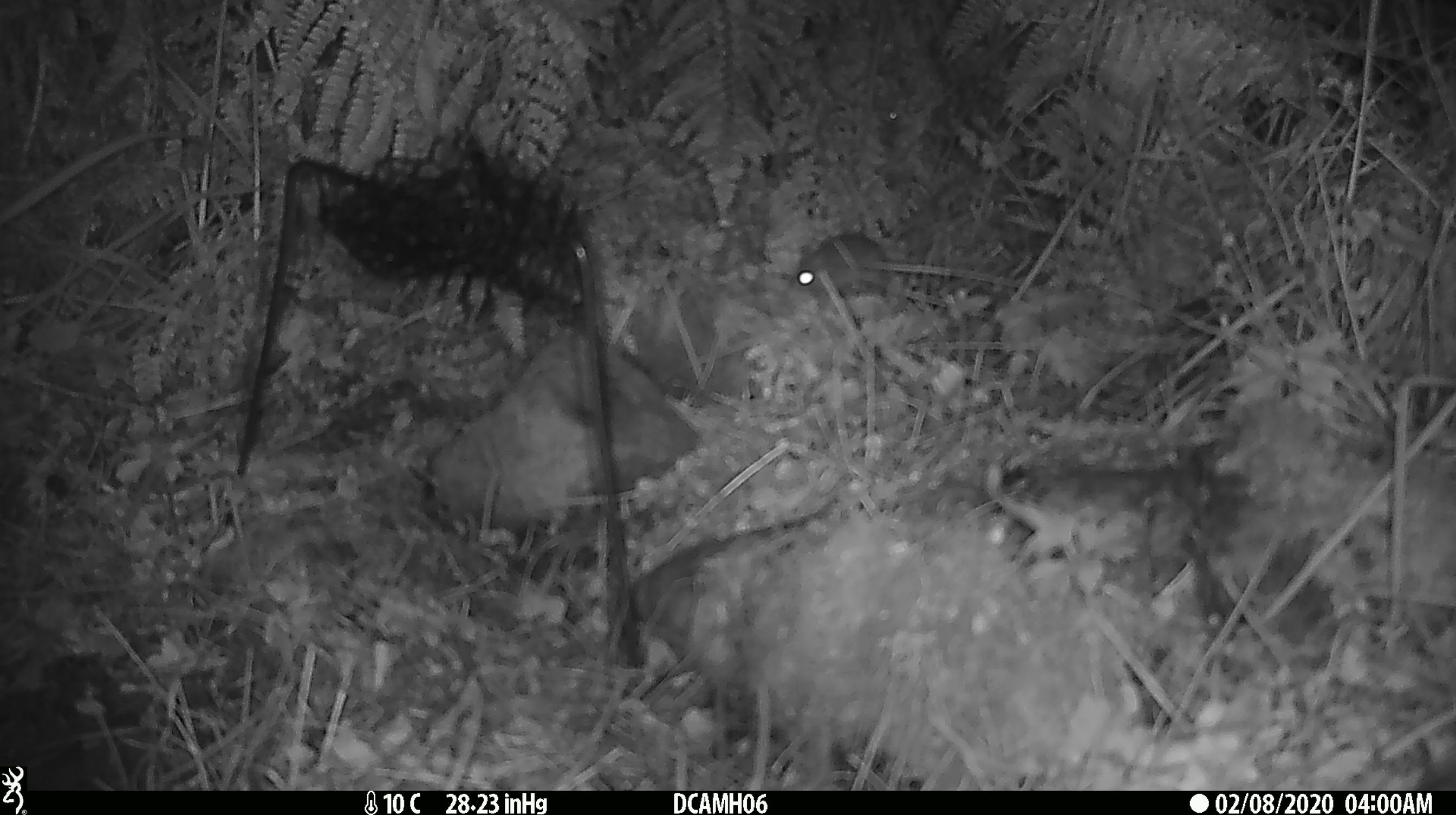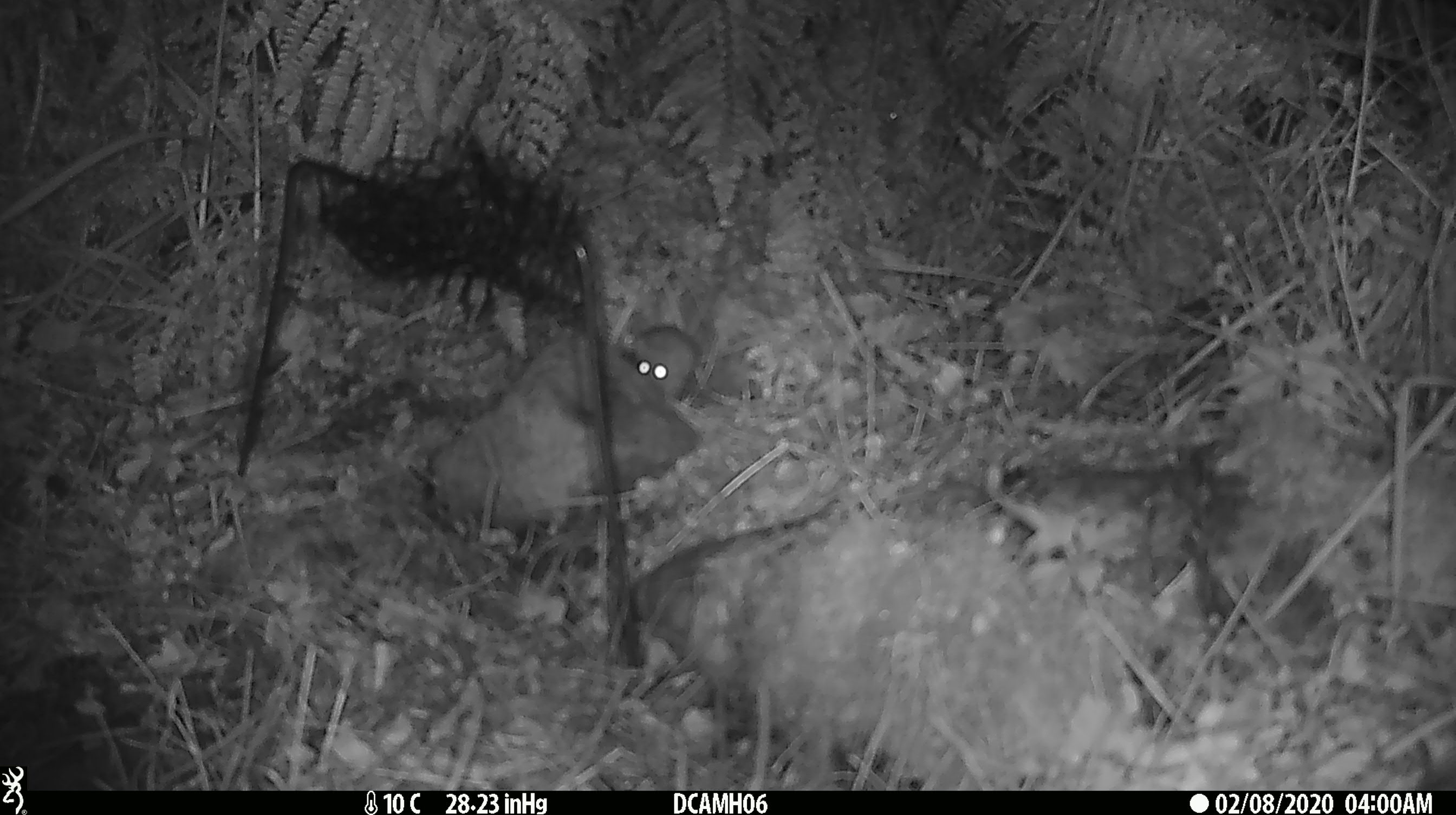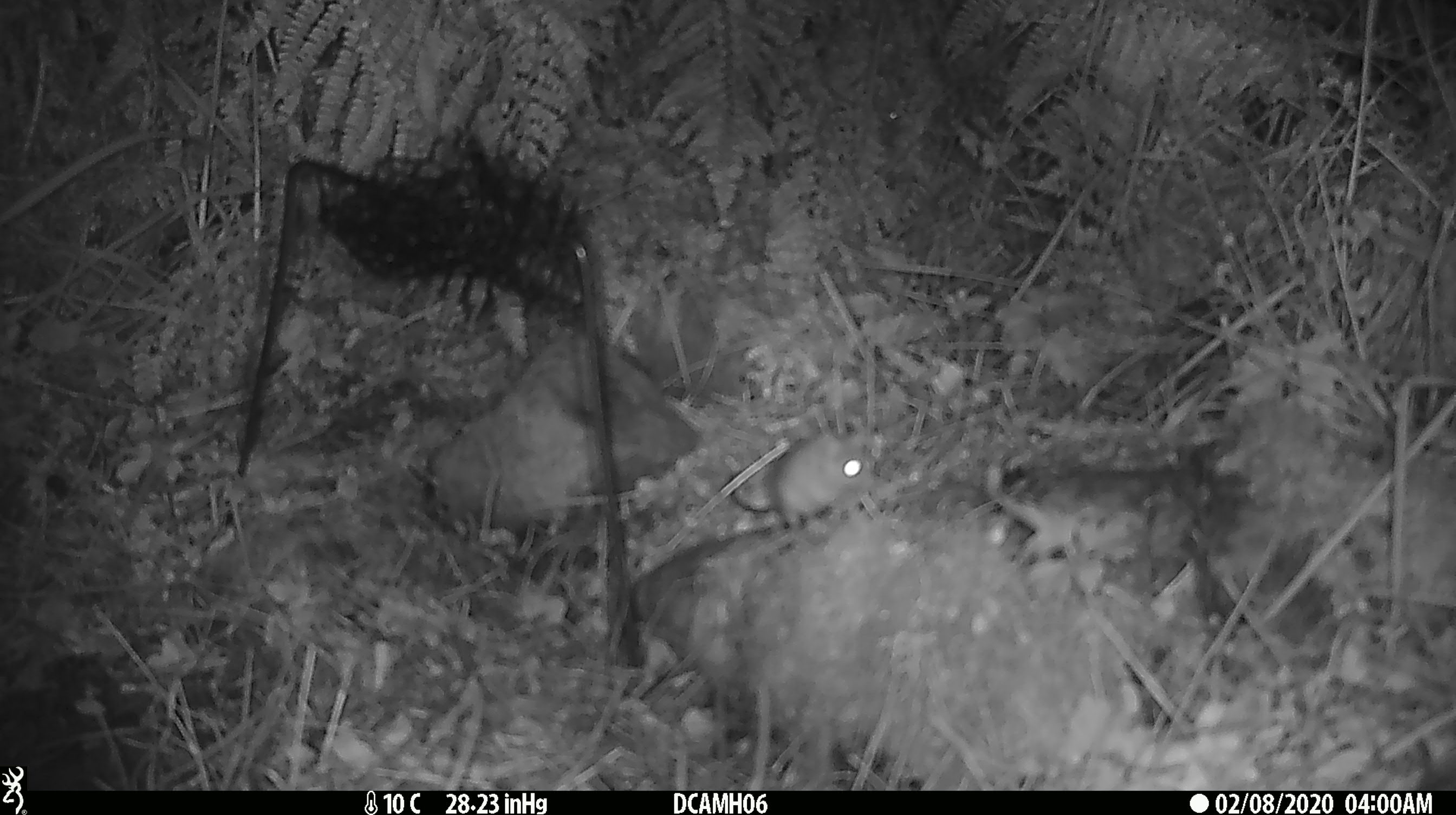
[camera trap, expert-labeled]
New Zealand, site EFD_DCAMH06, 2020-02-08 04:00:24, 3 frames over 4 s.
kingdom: Animalia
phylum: Chordata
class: Mammalia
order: Rodentia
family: Muridae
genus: Mus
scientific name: Mus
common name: mouse